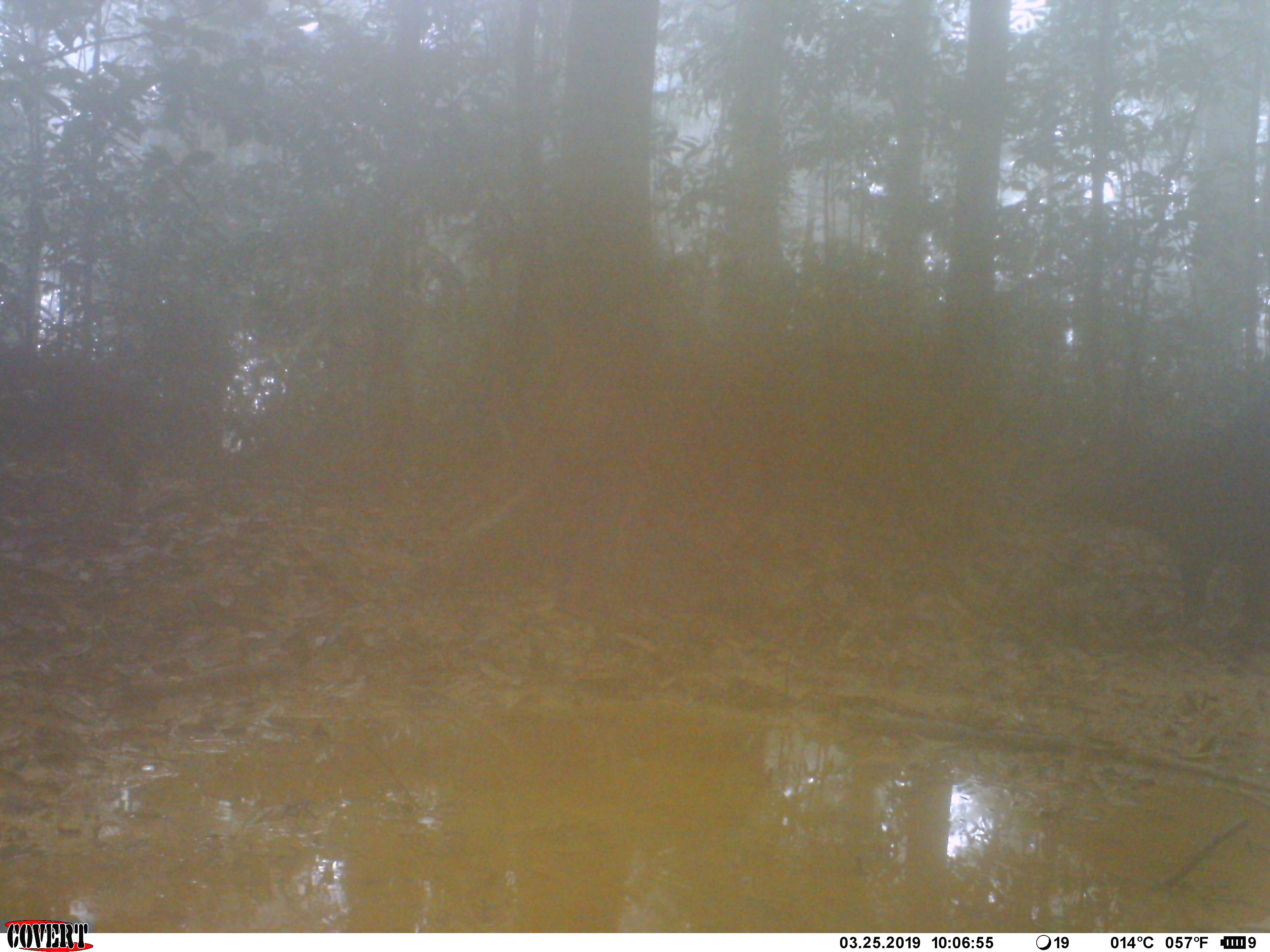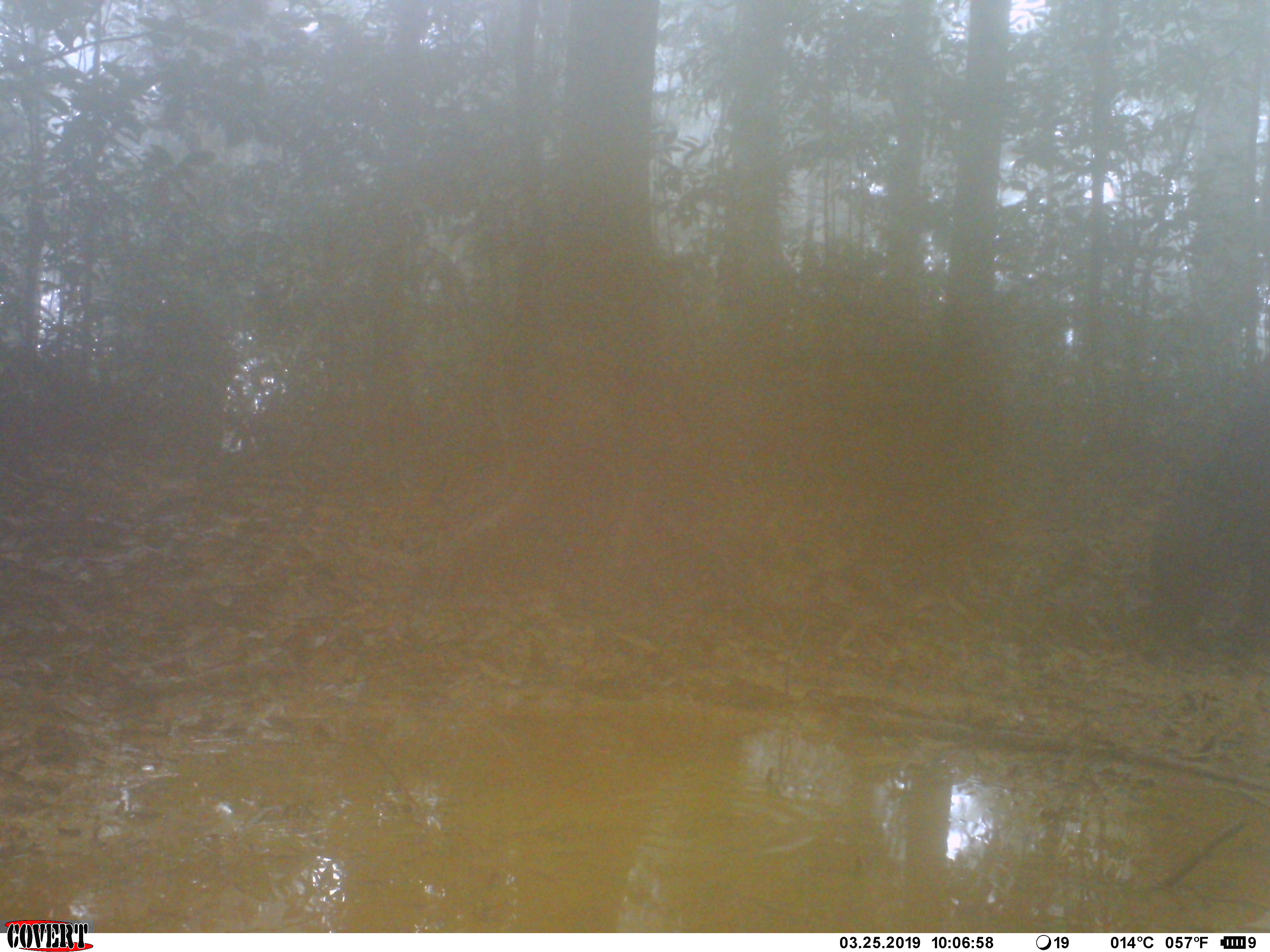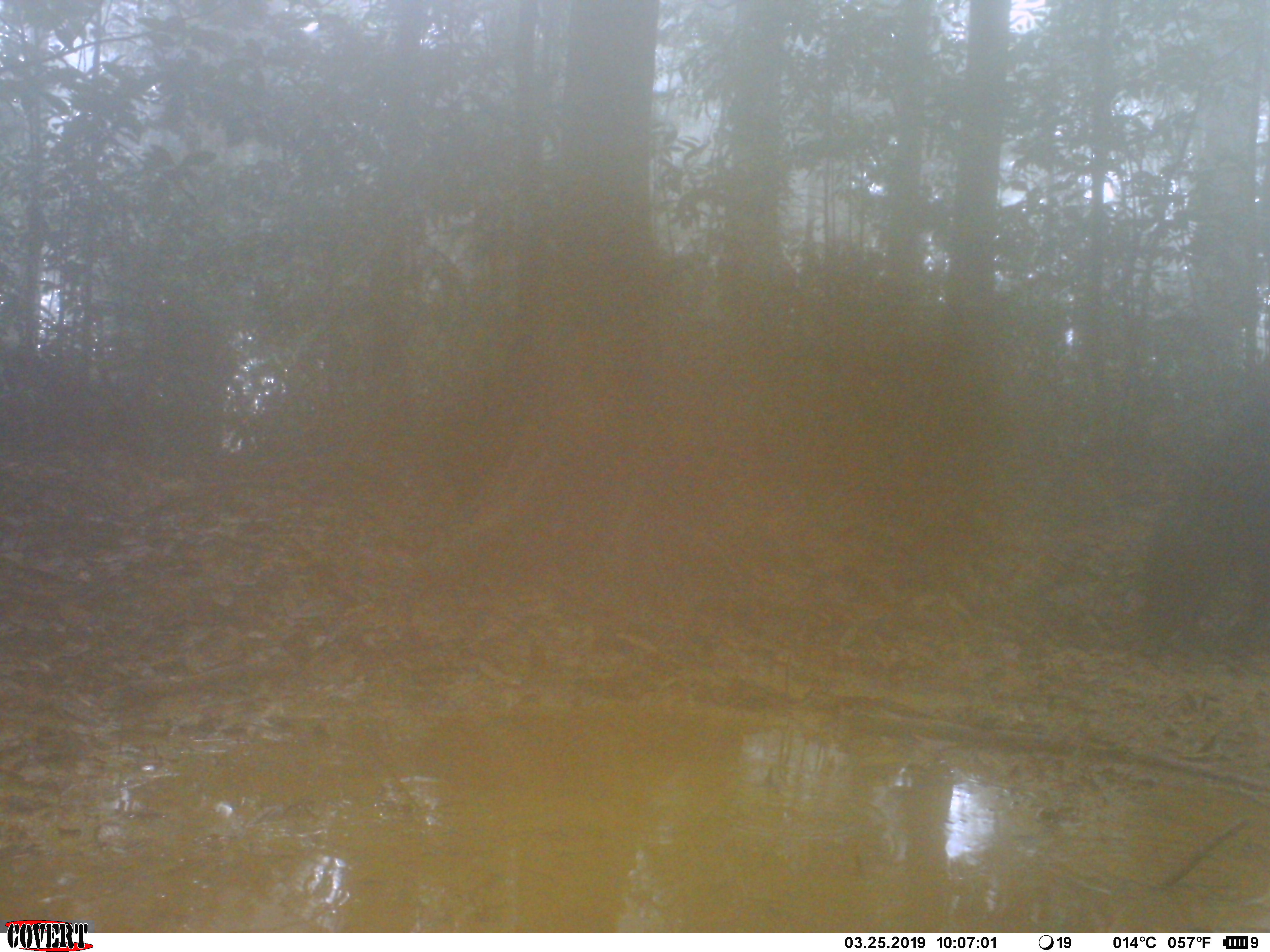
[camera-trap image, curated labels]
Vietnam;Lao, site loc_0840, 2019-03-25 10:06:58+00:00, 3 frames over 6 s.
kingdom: Animalia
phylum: Chordata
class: Mammalia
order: Artiodactyla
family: Suidae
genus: Sus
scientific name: Sus scrofa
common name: eurasian wild pig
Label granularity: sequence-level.